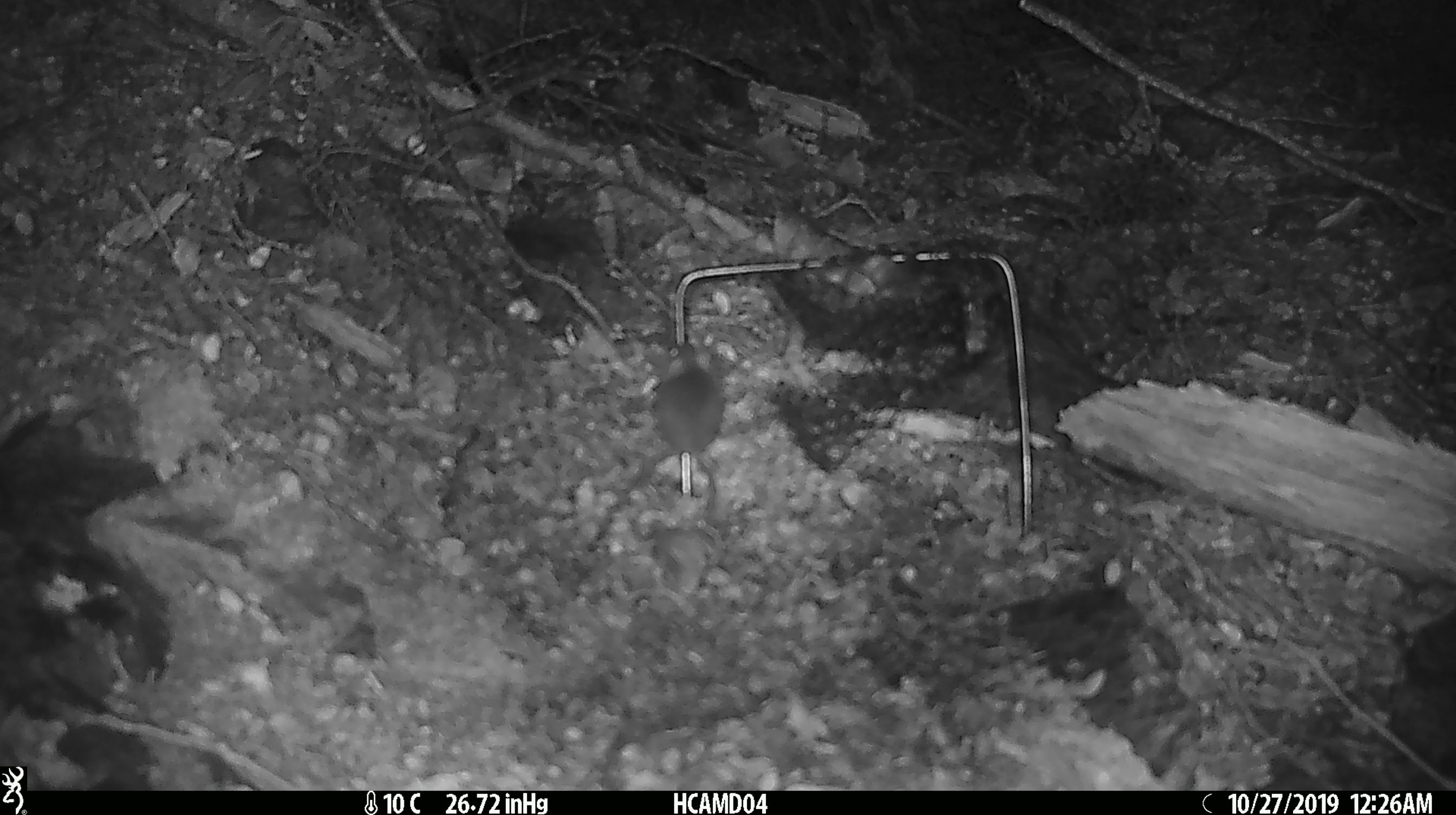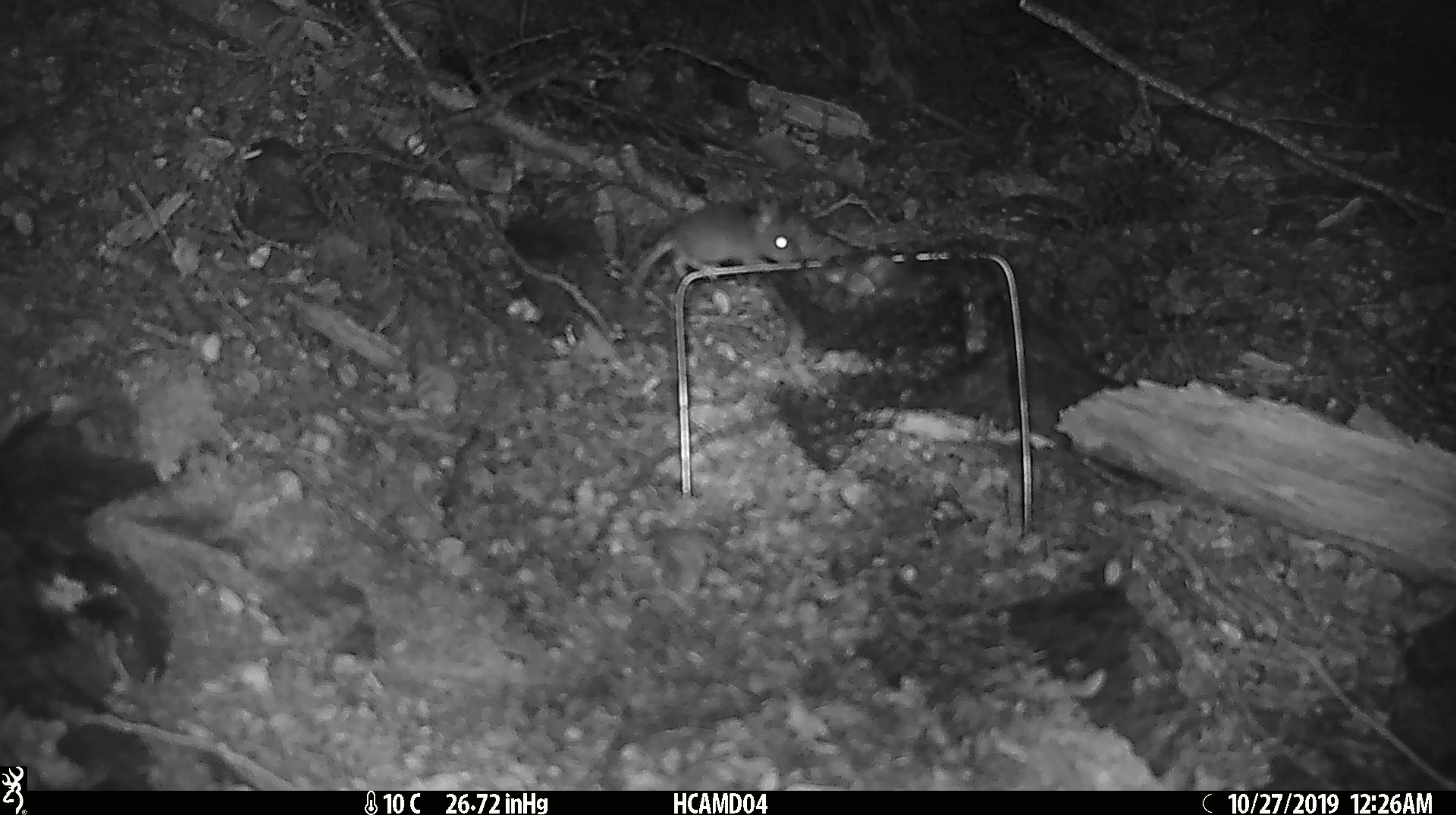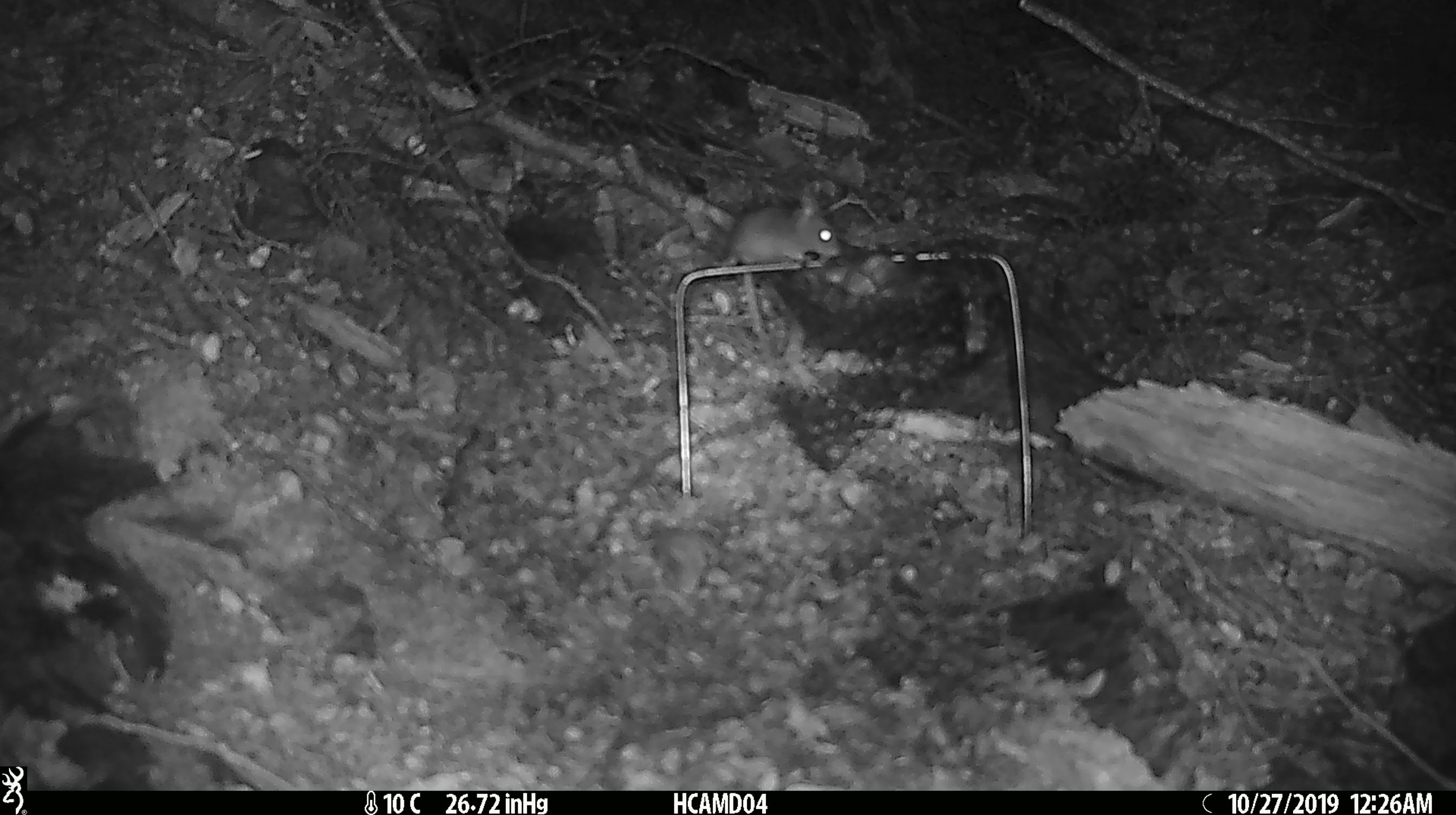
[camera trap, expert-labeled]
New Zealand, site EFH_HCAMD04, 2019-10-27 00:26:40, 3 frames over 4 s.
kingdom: Animalia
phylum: Chordata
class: Mammalia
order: Rodentia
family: Muridae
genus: Mus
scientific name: Mus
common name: mouse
Mouse (Mus).